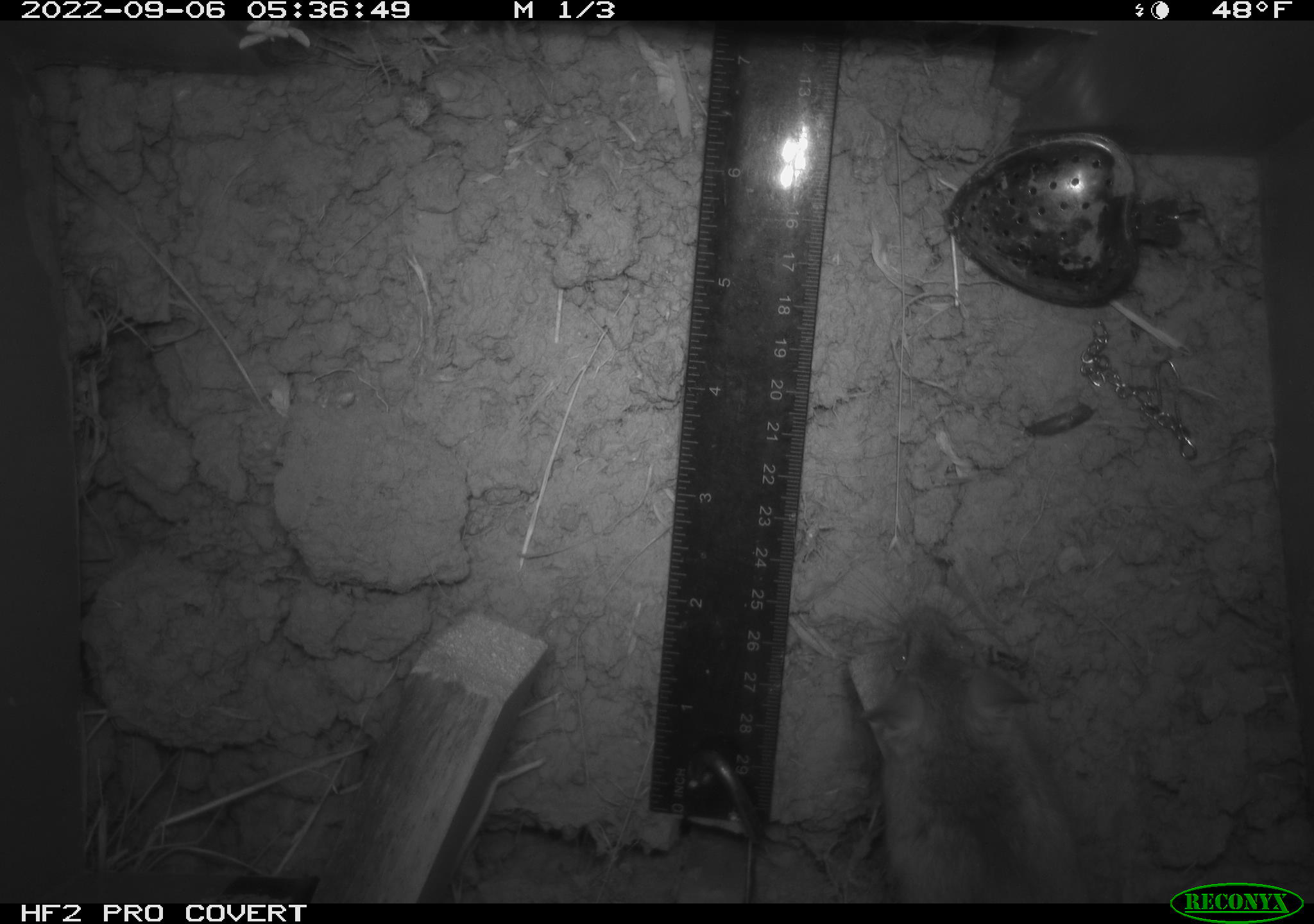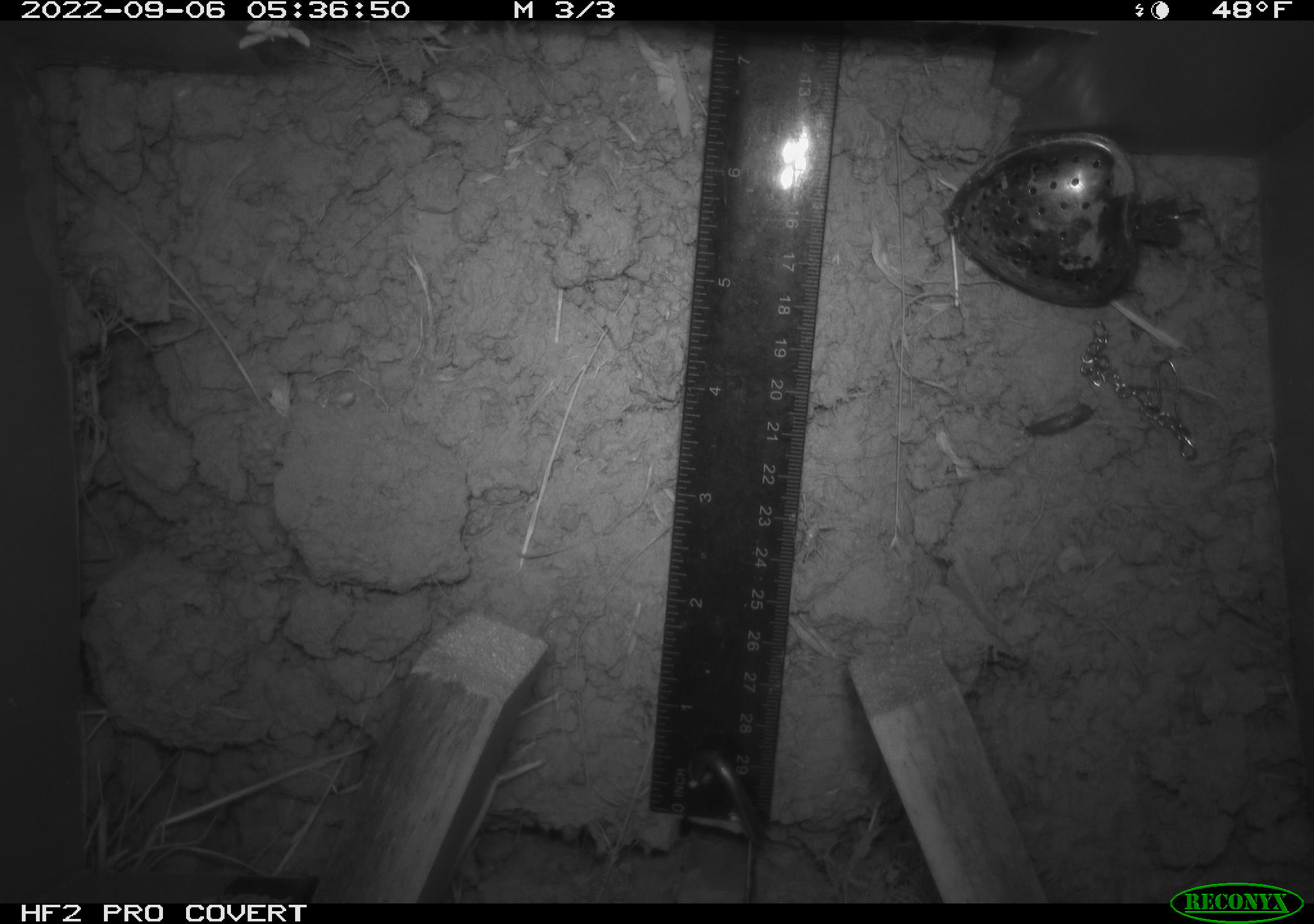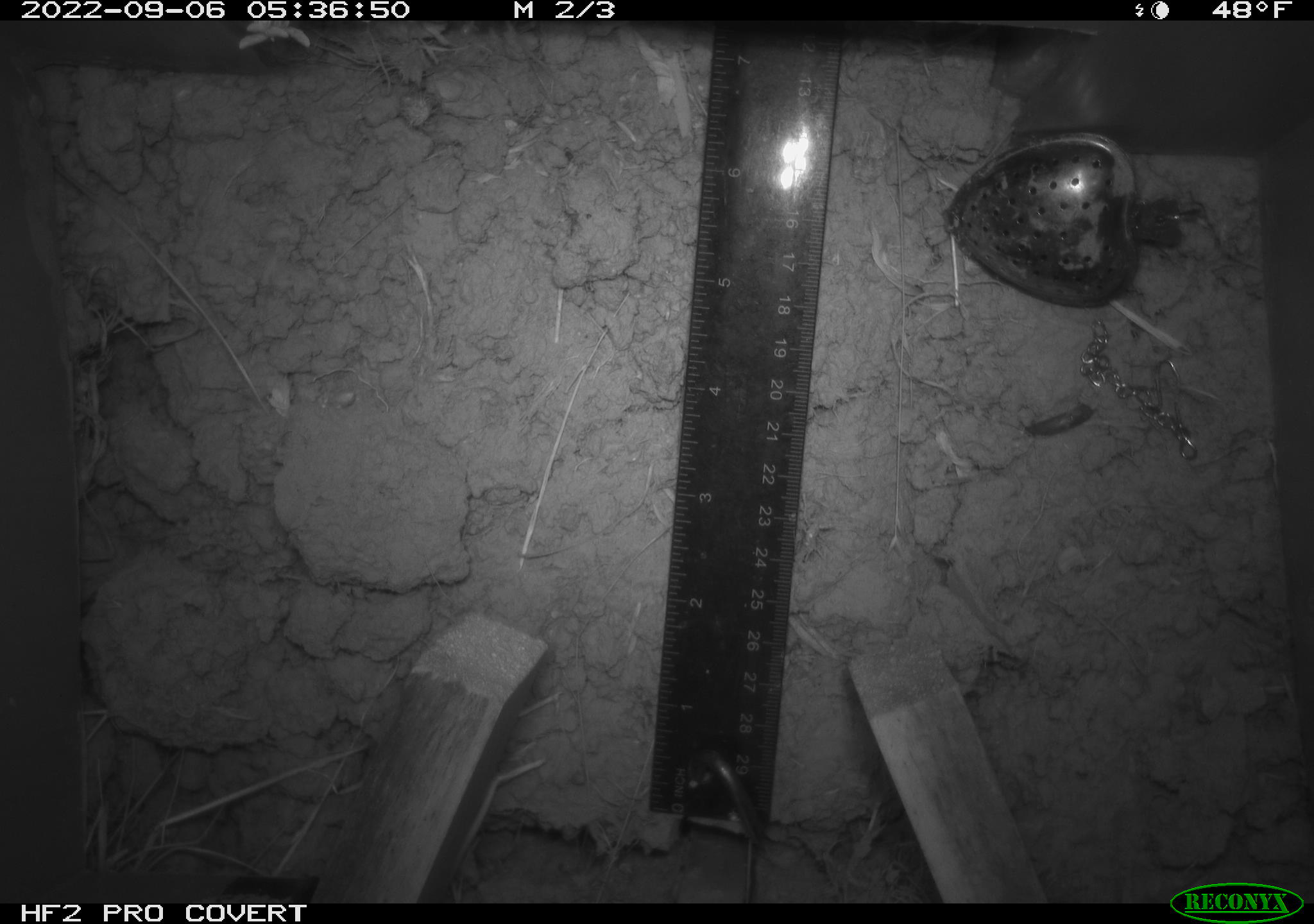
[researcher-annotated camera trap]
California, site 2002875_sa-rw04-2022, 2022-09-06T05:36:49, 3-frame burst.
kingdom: Animalia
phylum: Chordata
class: Mammalia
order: Rodentia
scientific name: Rodentia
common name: mouse species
Mouse species (Rodentia).